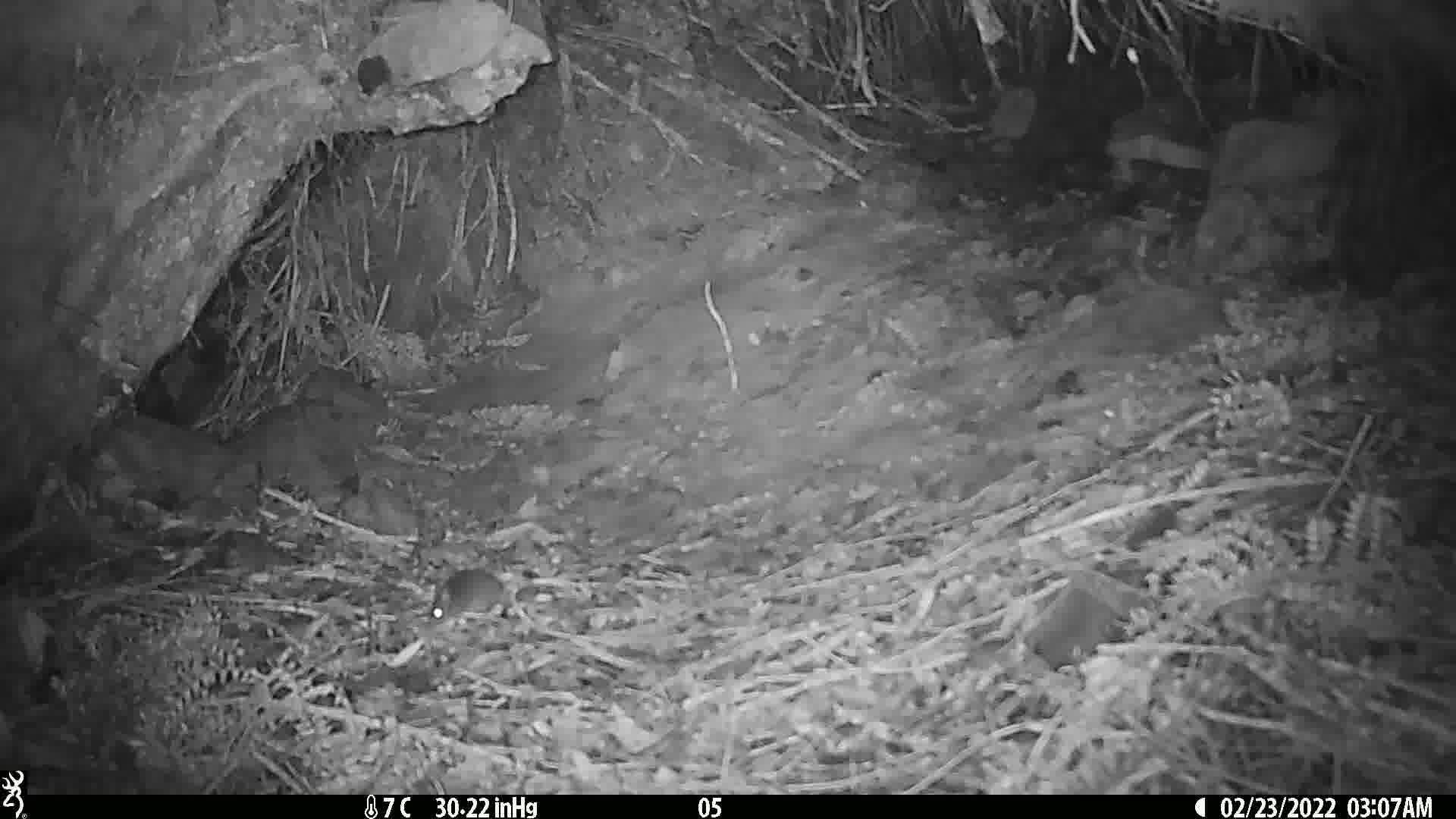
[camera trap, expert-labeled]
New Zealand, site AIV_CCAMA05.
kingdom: Animalia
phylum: Chordata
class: Mammalia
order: Rodentia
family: Muridae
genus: Mus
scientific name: Mus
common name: mouse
Mouse (Mus).